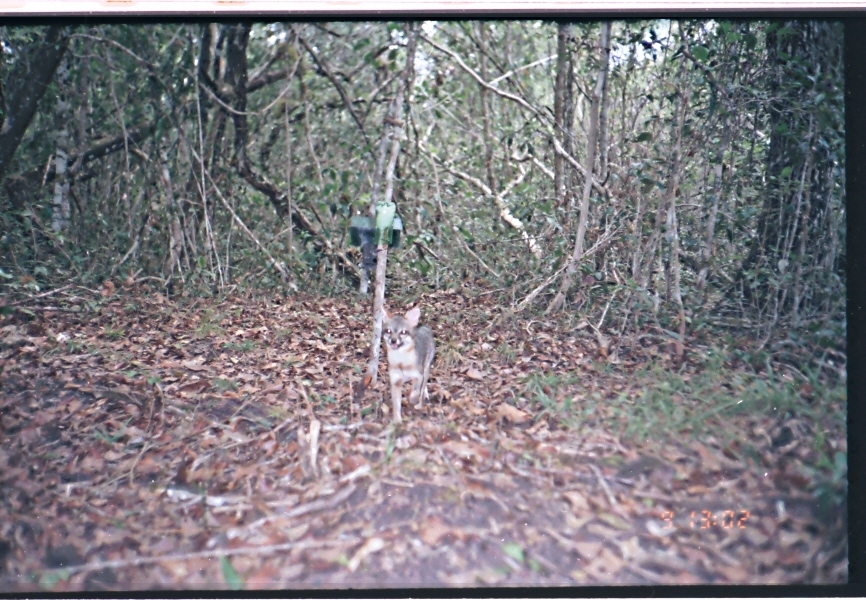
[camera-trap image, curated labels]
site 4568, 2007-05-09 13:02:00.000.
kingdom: Animalia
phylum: Chordata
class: Mammalia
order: Carnivora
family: Canidae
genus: Urocyon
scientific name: Urocyon cinereoargenteus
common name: gray fox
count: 1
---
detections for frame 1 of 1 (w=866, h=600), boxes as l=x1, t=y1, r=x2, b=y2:
urocyon cinereoargenteus: l=379, t=305, r=436, b=424